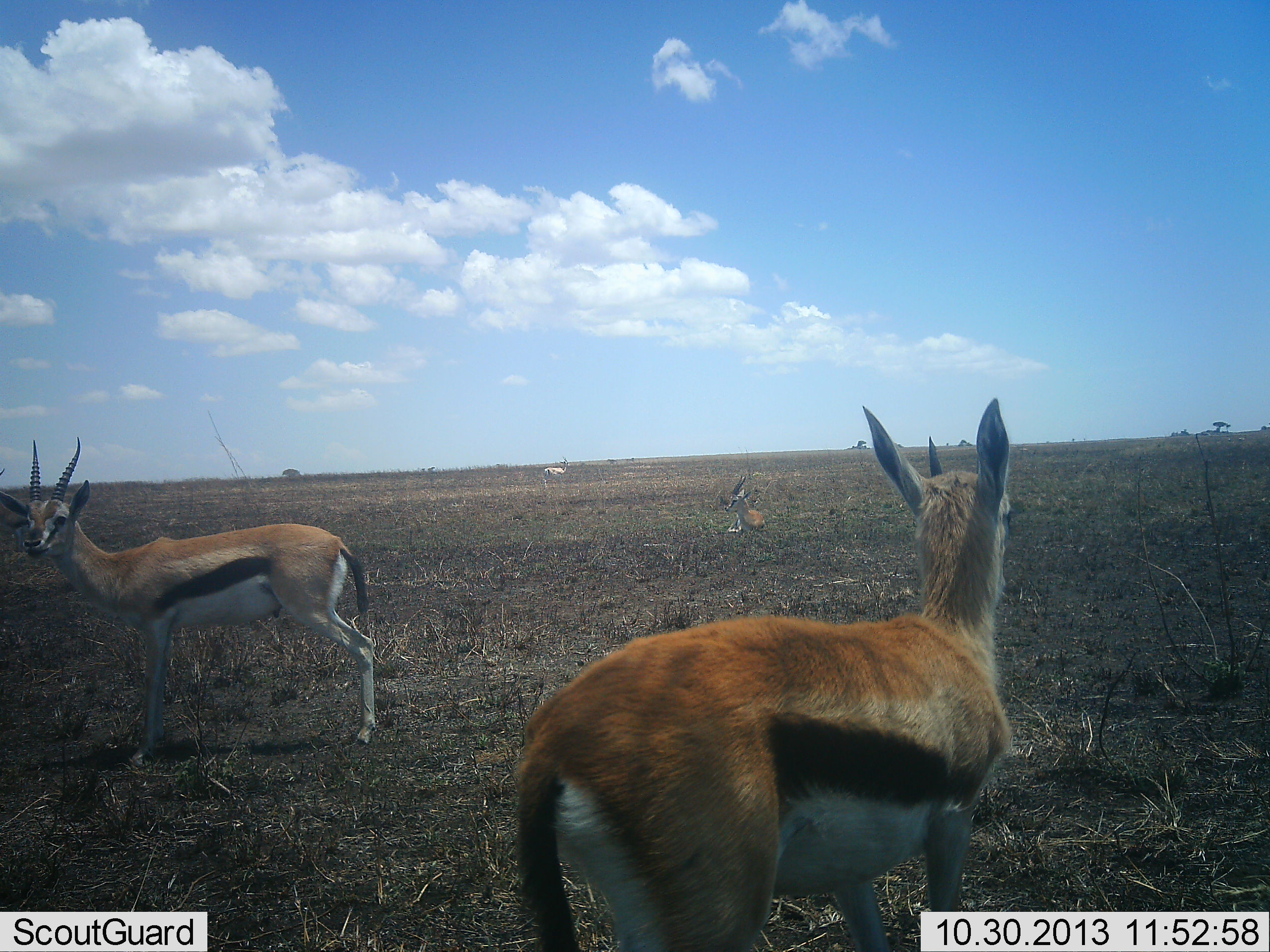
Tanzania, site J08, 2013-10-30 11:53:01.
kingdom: Animalia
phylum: Chordata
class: Mammalia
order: Artiodactyla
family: Bovidae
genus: Eudorcas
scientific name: Eudorcas thomsonii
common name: thomson's gazelle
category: gazellethomsons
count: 3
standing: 94%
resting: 47%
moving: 0%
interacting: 0%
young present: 3%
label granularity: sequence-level